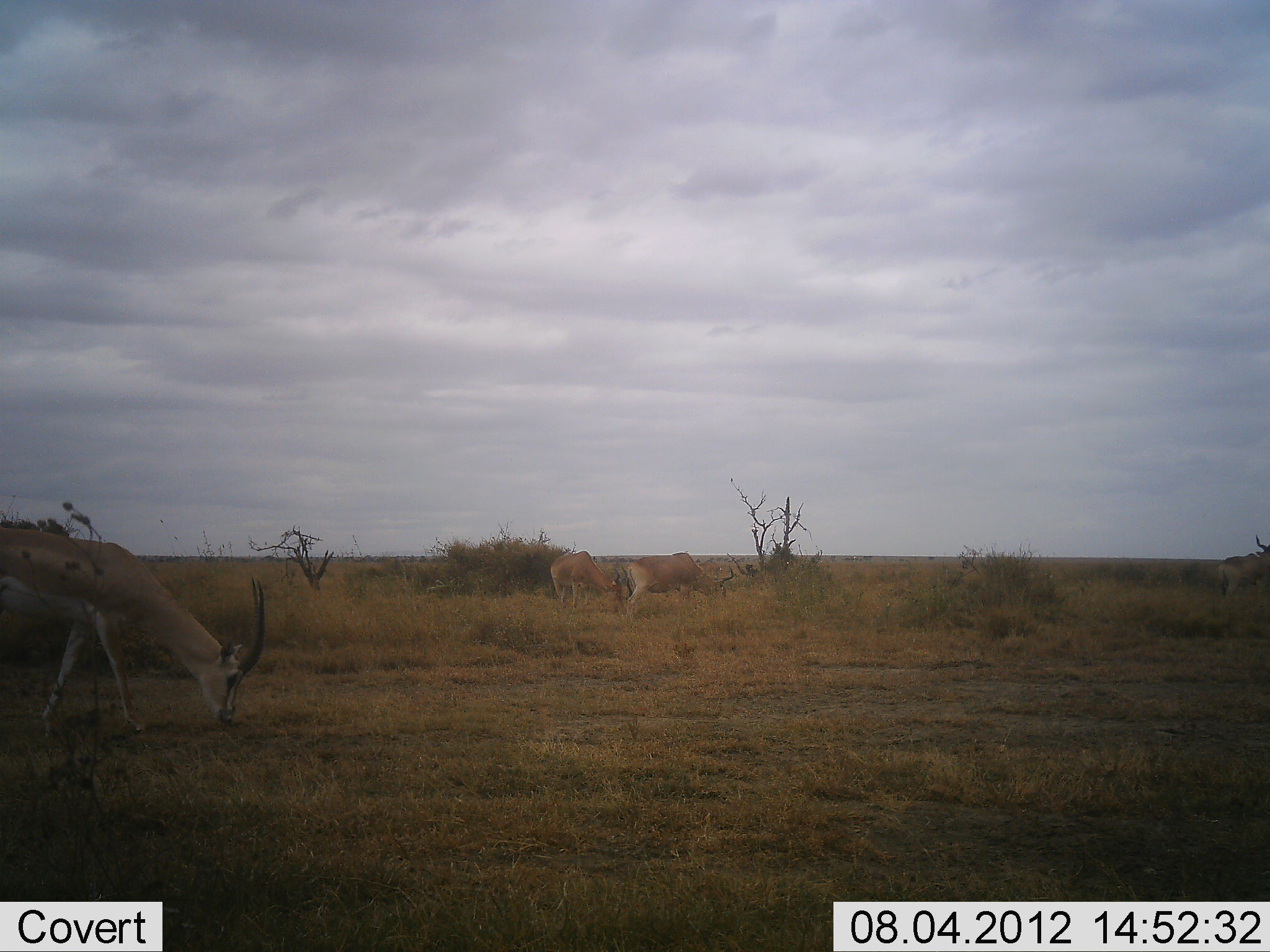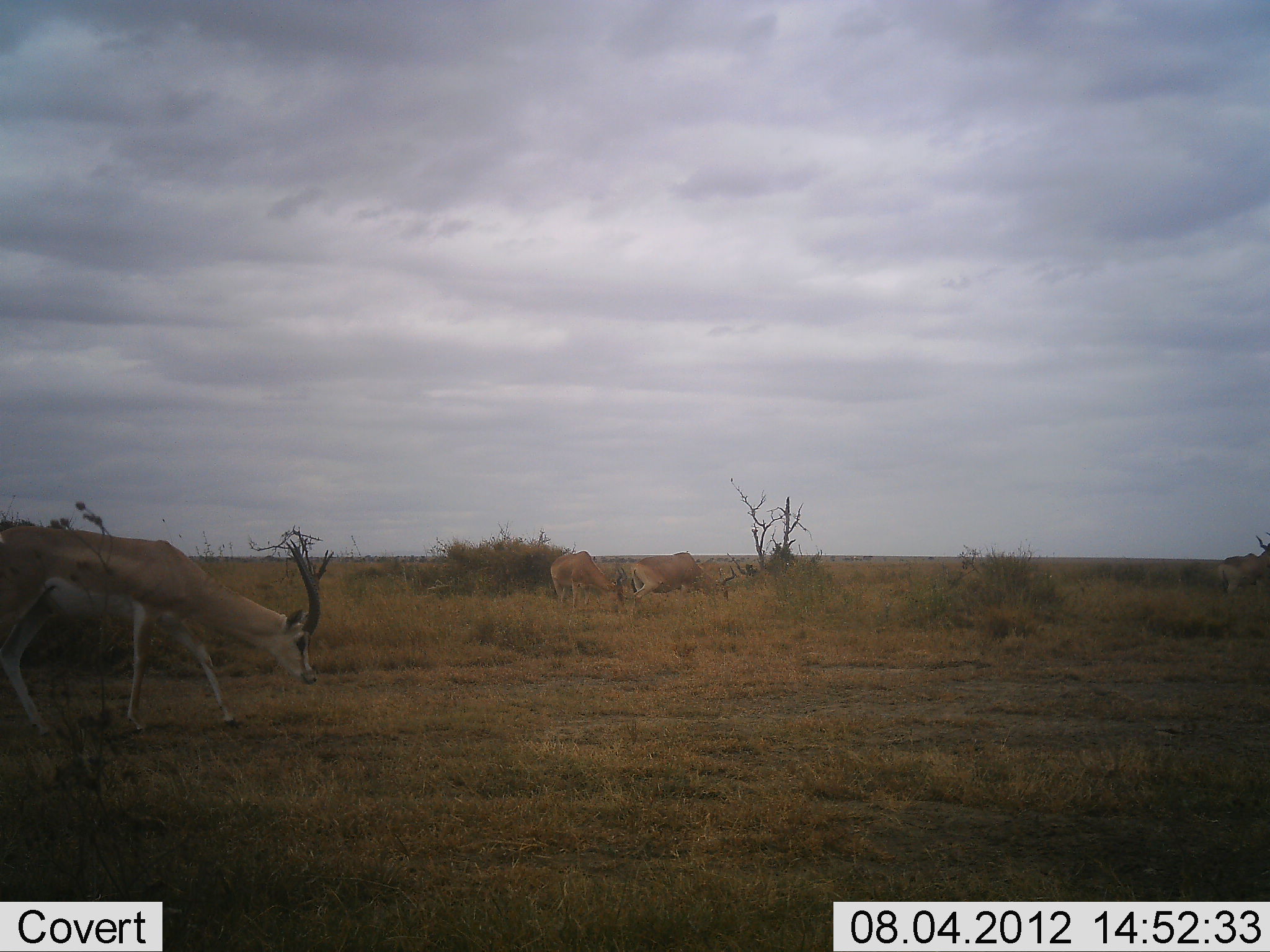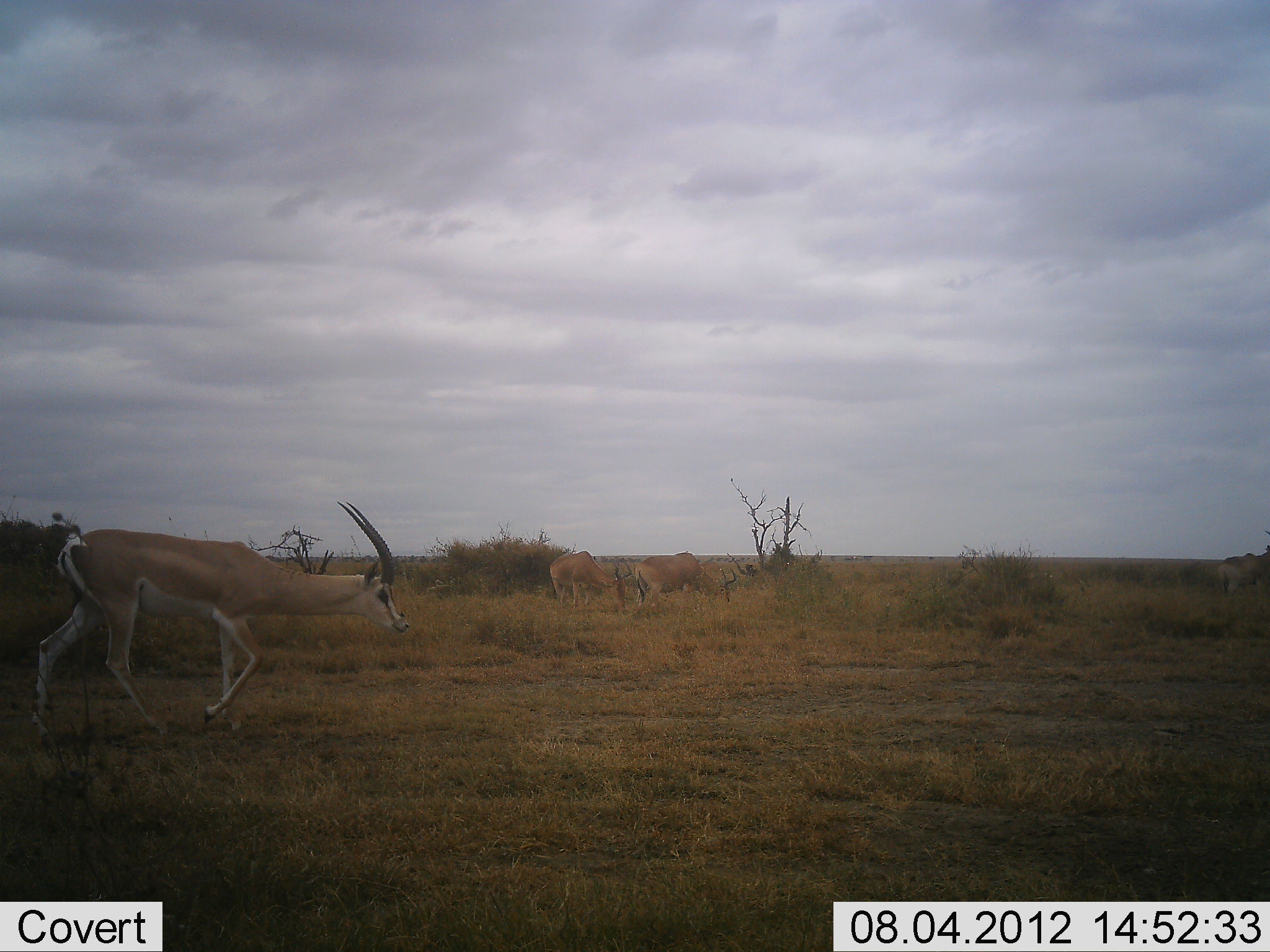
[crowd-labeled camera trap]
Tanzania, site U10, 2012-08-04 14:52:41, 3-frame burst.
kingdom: Animalia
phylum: Chordata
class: Mammalia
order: Artiodactyla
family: Bovidae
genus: Nanger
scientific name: Nanger granti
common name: grant's gazelle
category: gazellegrants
Gazellegrants (grant's gazelle) (Nanger granti), count 3. Behavior (volunteer vote fractions): standing 50%, resting 0%, moving 64%, interacting 0%. Young present (vote fraction): 0%. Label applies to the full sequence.